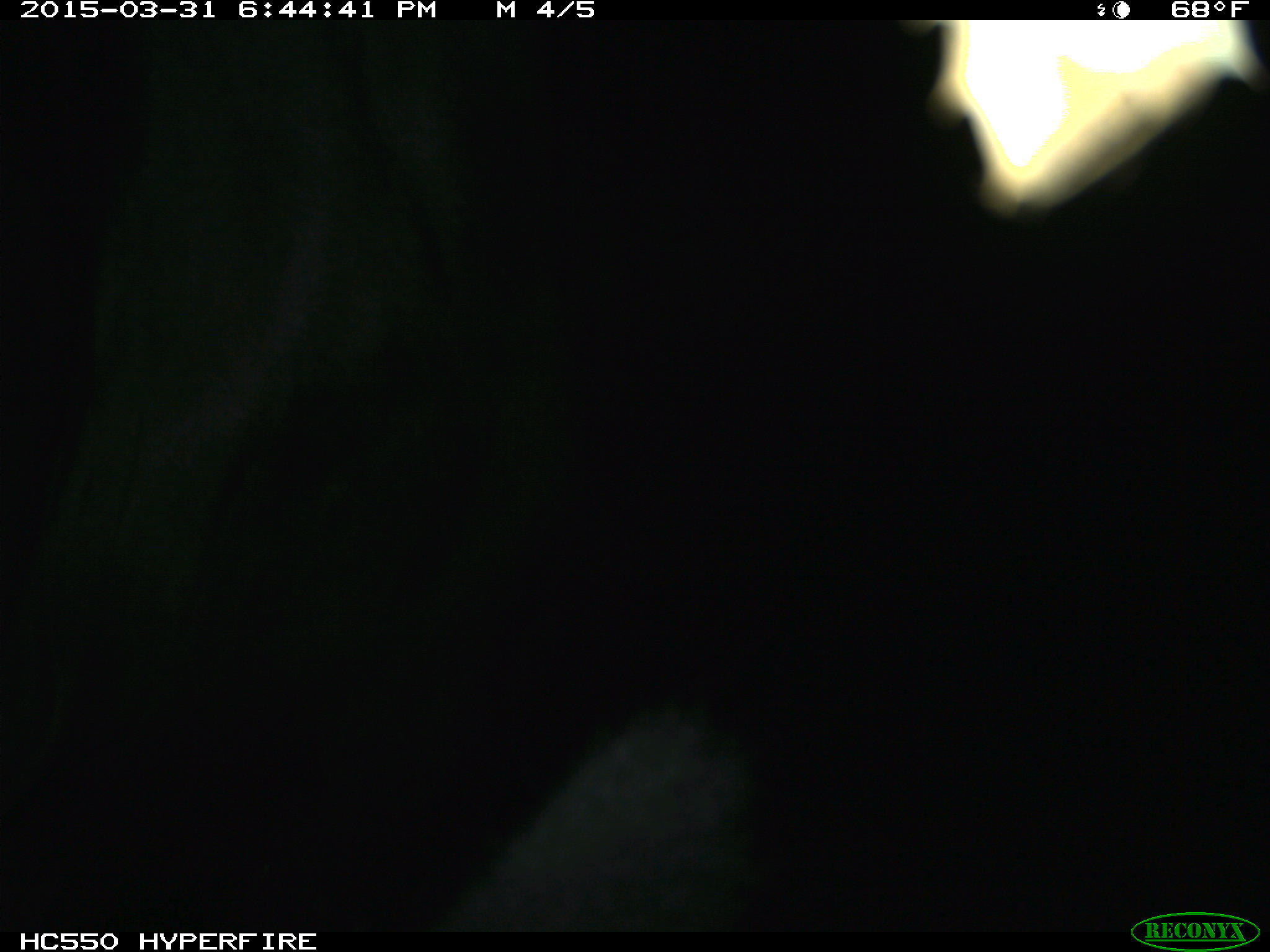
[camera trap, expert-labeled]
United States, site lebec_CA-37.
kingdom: Animalia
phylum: Chordata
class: Mammalia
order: Artiodactyla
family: Bovidae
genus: Bos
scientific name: Bos taurus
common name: domestic cow